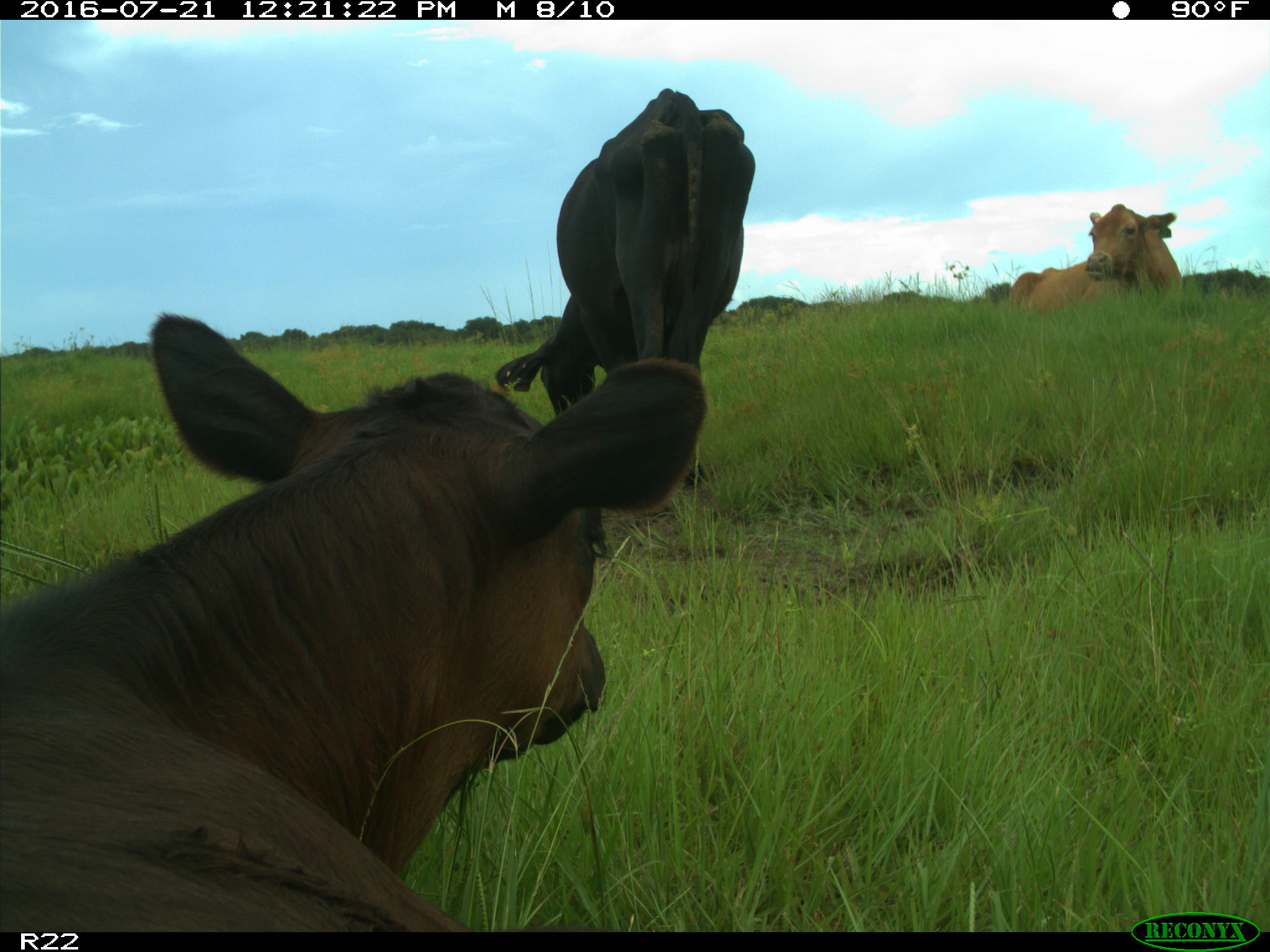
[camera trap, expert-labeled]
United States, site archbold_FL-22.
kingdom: Animalia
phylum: Chordata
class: Mammalia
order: Artiodactyla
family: Bovidae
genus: Bos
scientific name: Bos taurus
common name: domestic cow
Bos taurus (domestic cow).